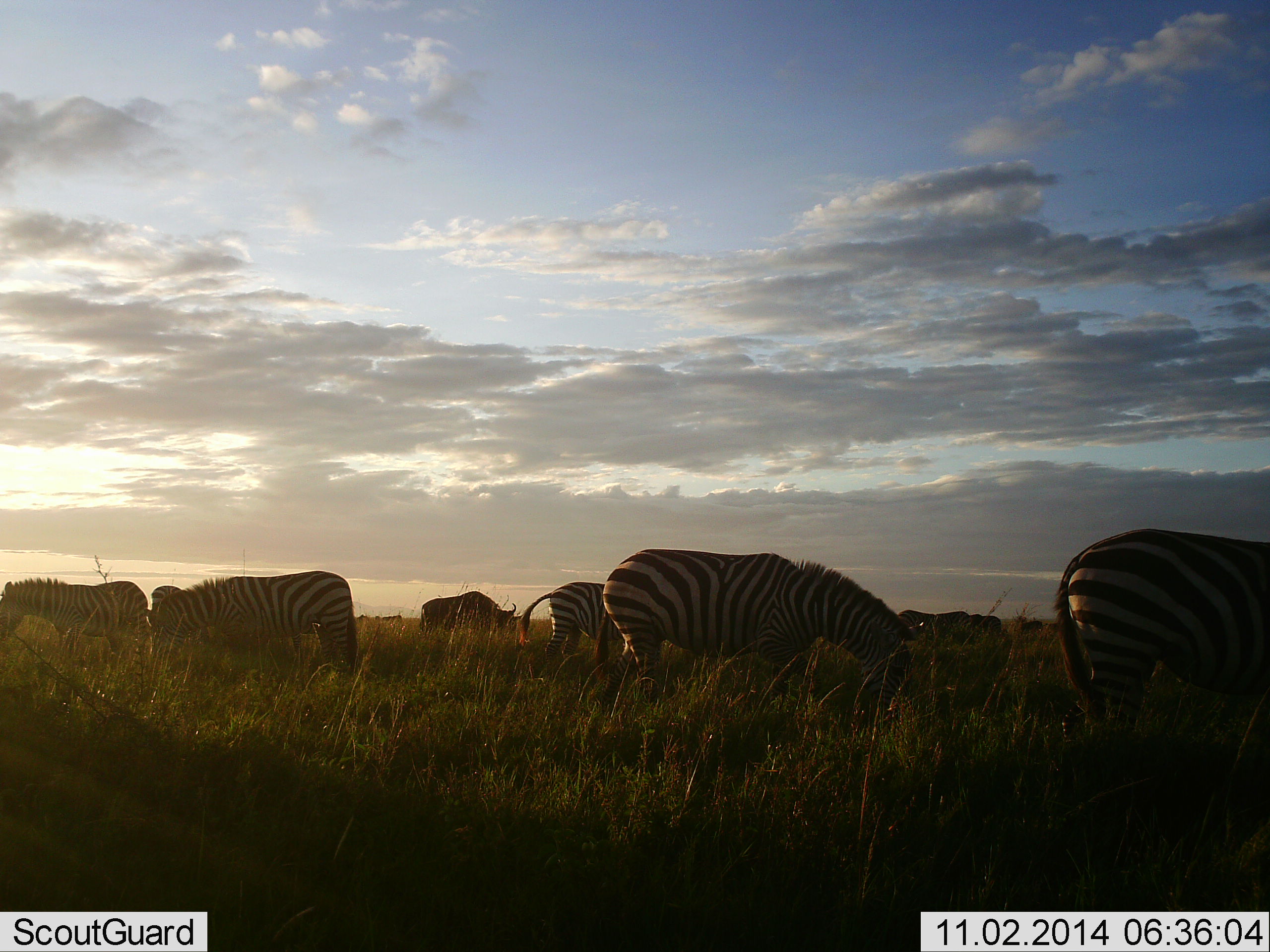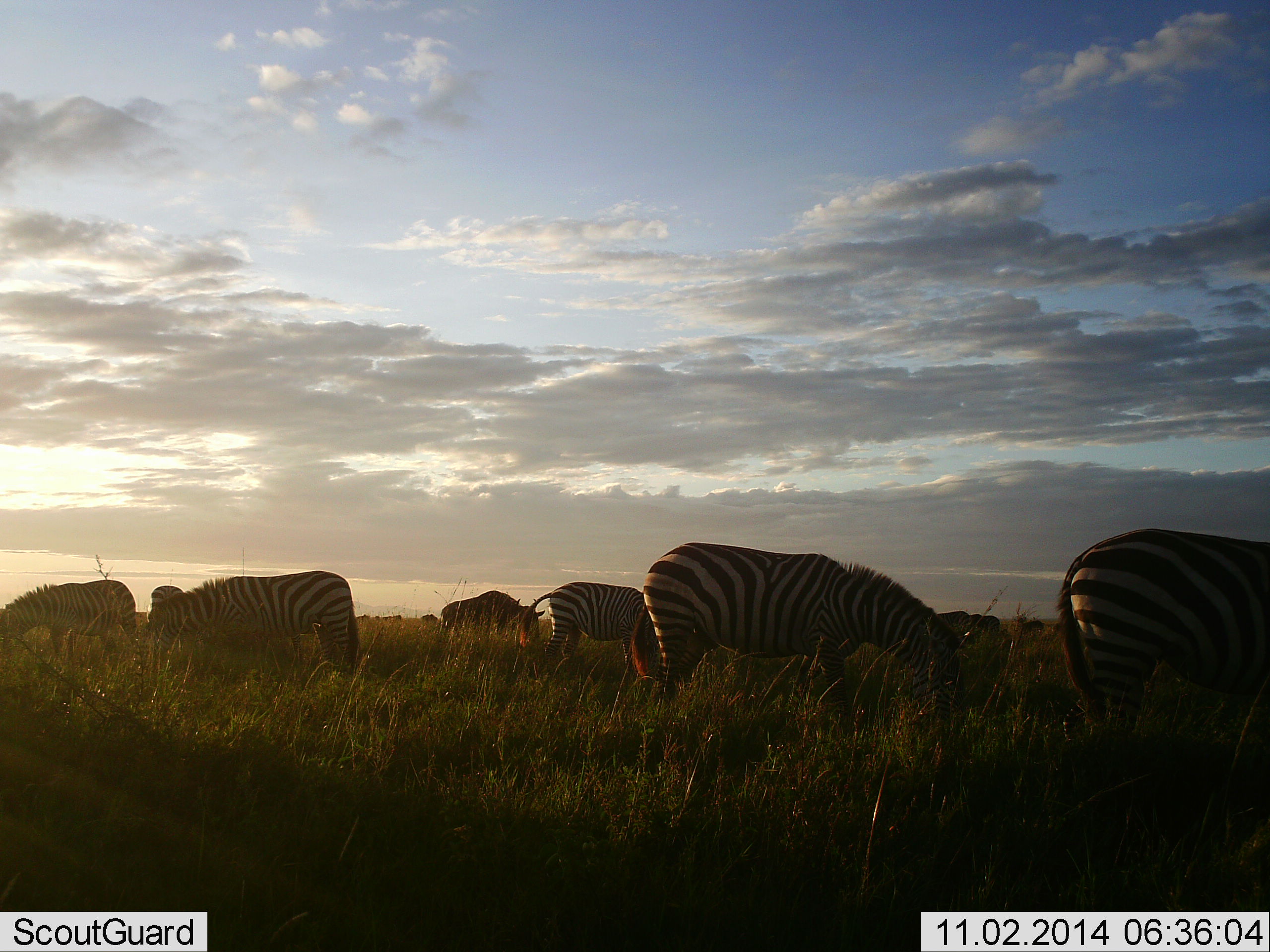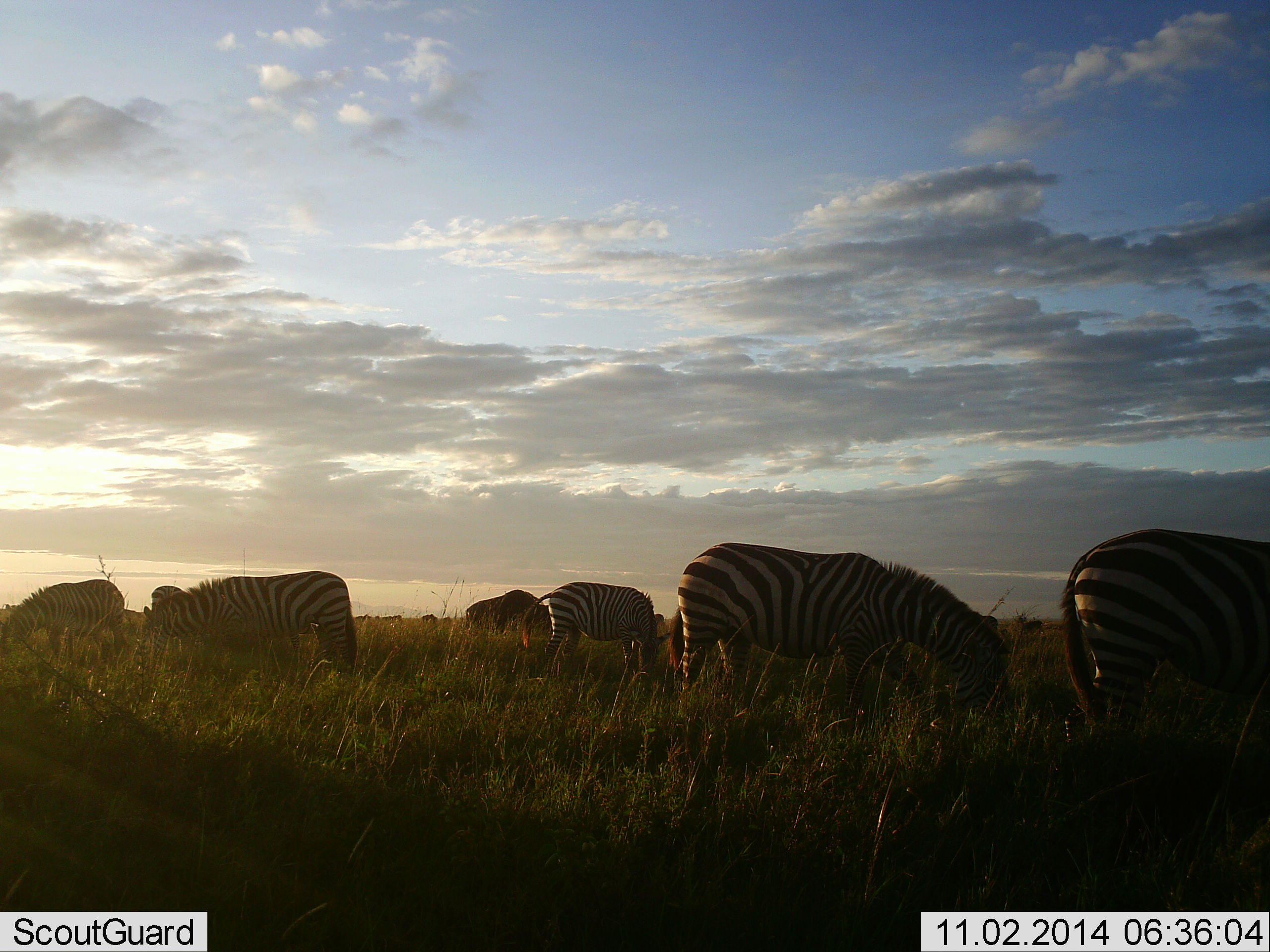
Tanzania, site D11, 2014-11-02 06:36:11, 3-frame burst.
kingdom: Animalia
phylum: Chordata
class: Mammalia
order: Perissodactyla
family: Equidae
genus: Equus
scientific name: Equus quagga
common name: plains zebra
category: zebra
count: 7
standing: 33%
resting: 0%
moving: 7%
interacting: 0%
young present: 0%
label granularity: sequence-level